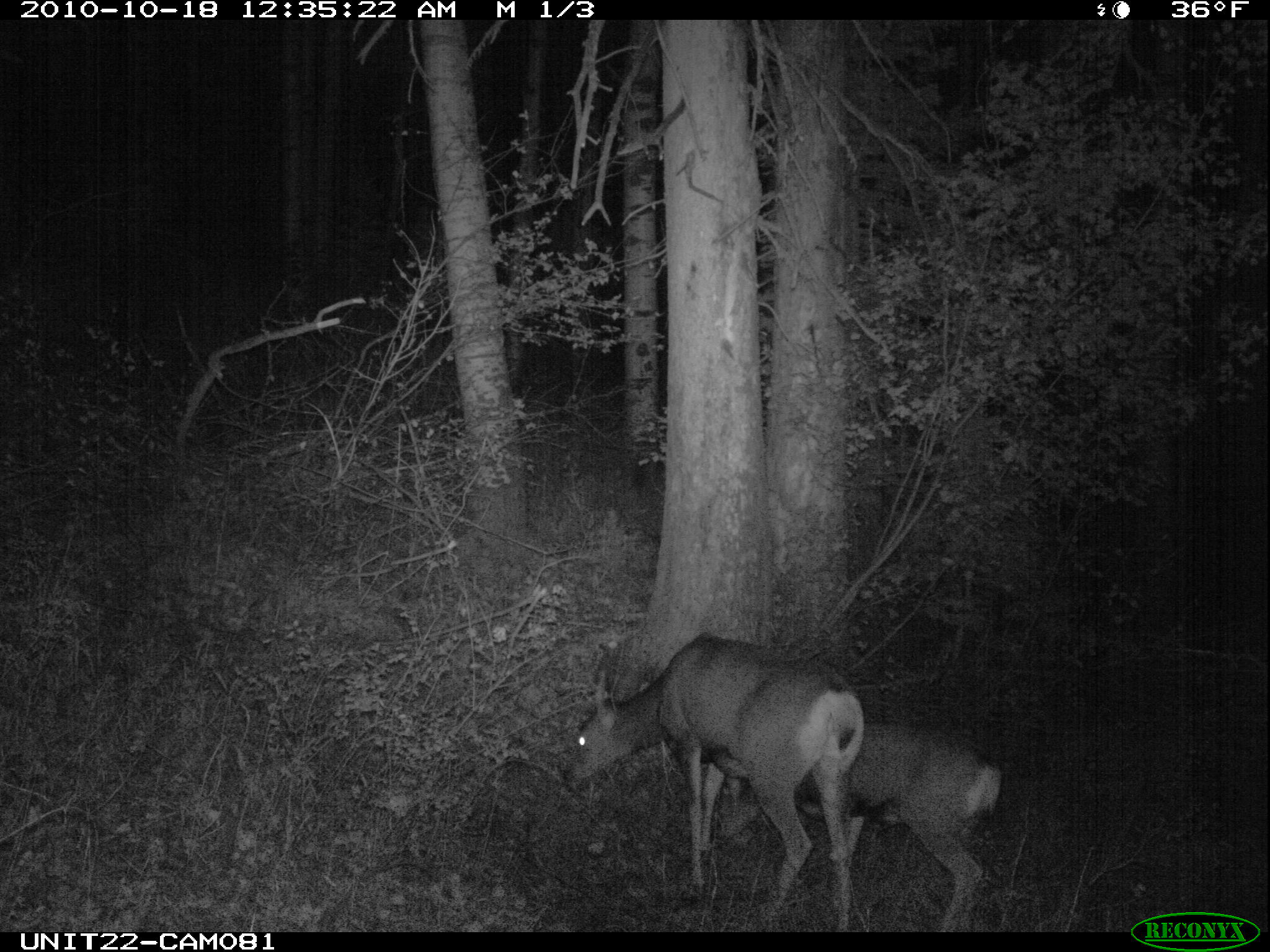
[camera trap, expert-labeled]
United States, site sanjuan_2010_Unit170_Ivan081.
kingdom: Animalia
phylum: Chordata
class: Mammalia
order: Artiodactyla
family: Cervidae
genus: Odocoileus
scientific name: Odocoileus hemionus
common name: mule deer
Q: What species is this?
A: Odocoileus hemionus (mule deer).